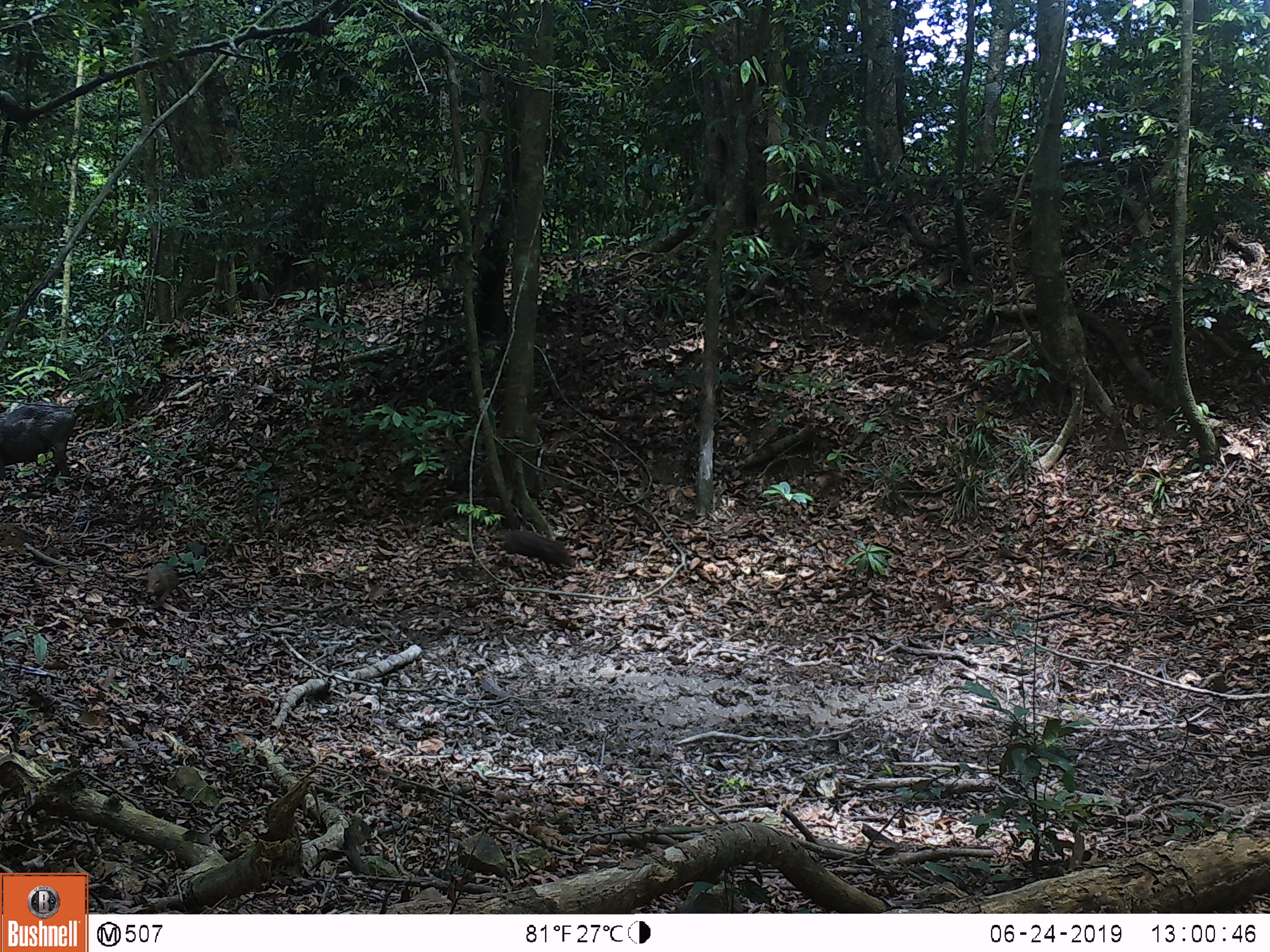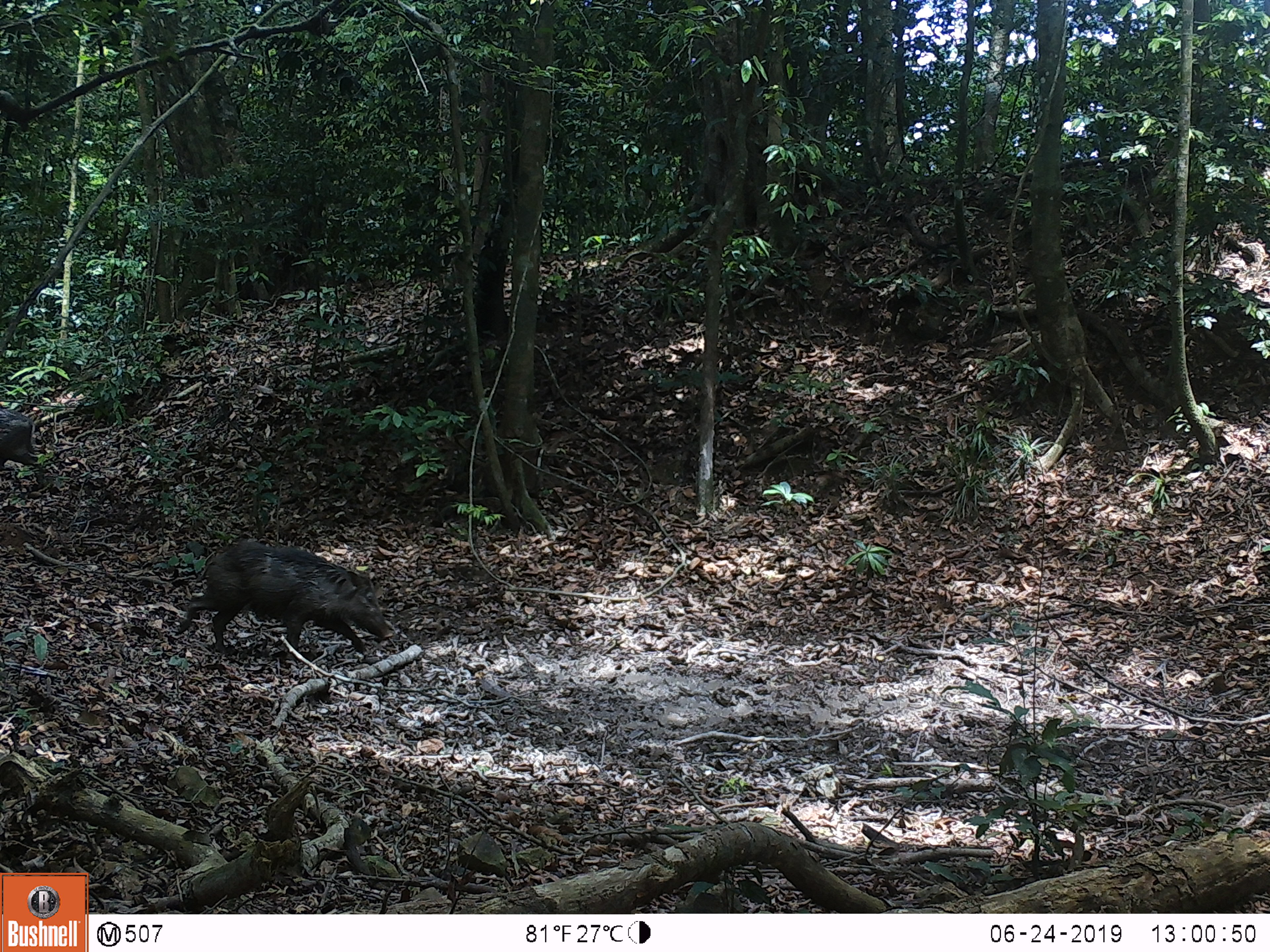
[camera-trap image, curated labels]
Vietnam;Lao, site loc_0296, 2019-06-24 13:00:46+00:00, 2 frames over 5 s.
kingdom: Animalia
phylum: Chordata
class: Mammalia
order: Artiodactyla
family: Suidae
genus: Sus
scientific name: Sus scrofa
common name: eurasian wild pig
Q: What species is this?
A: Eurasian wild pig (Sus scrofa).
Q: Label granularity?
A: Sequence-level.